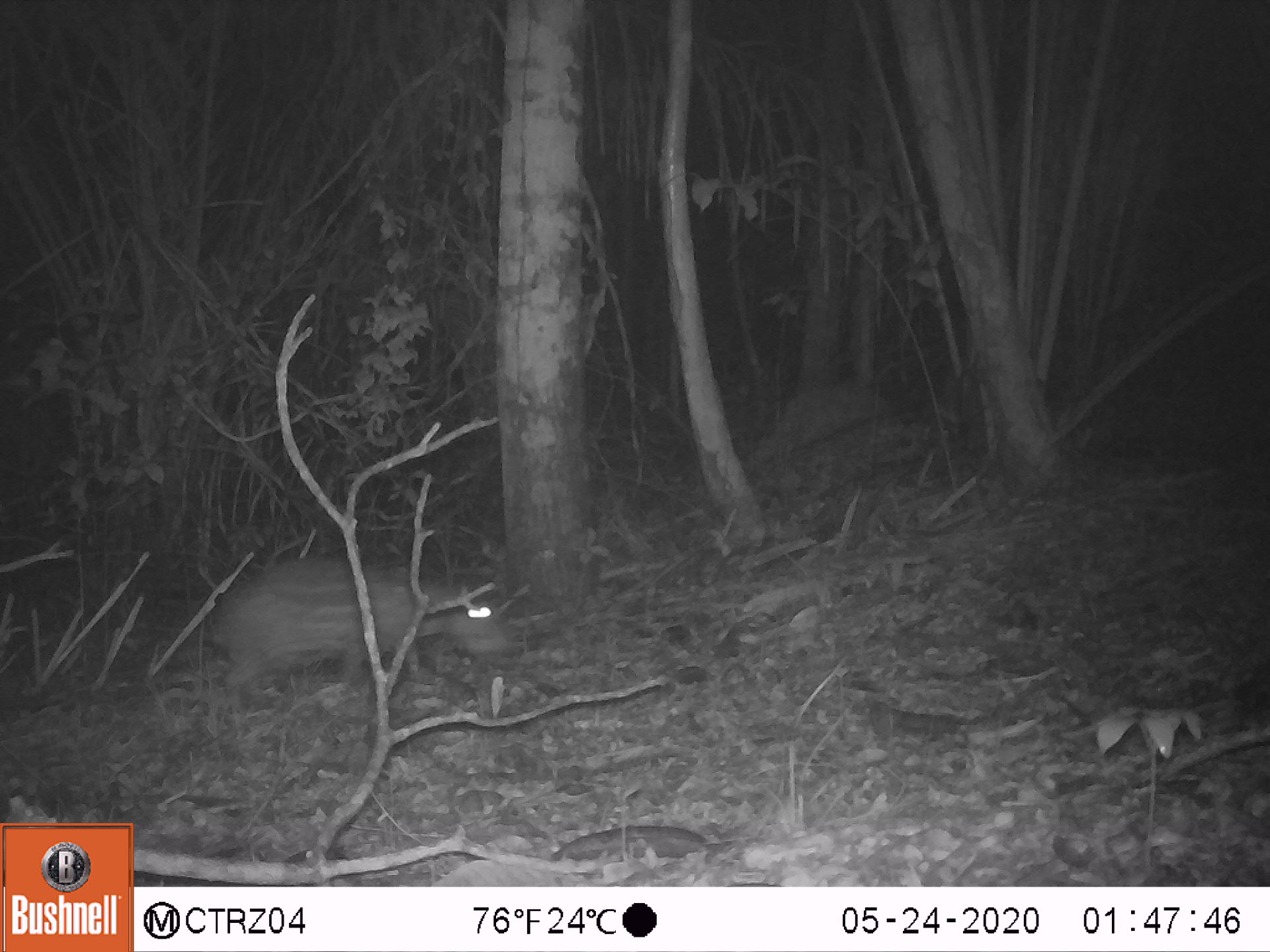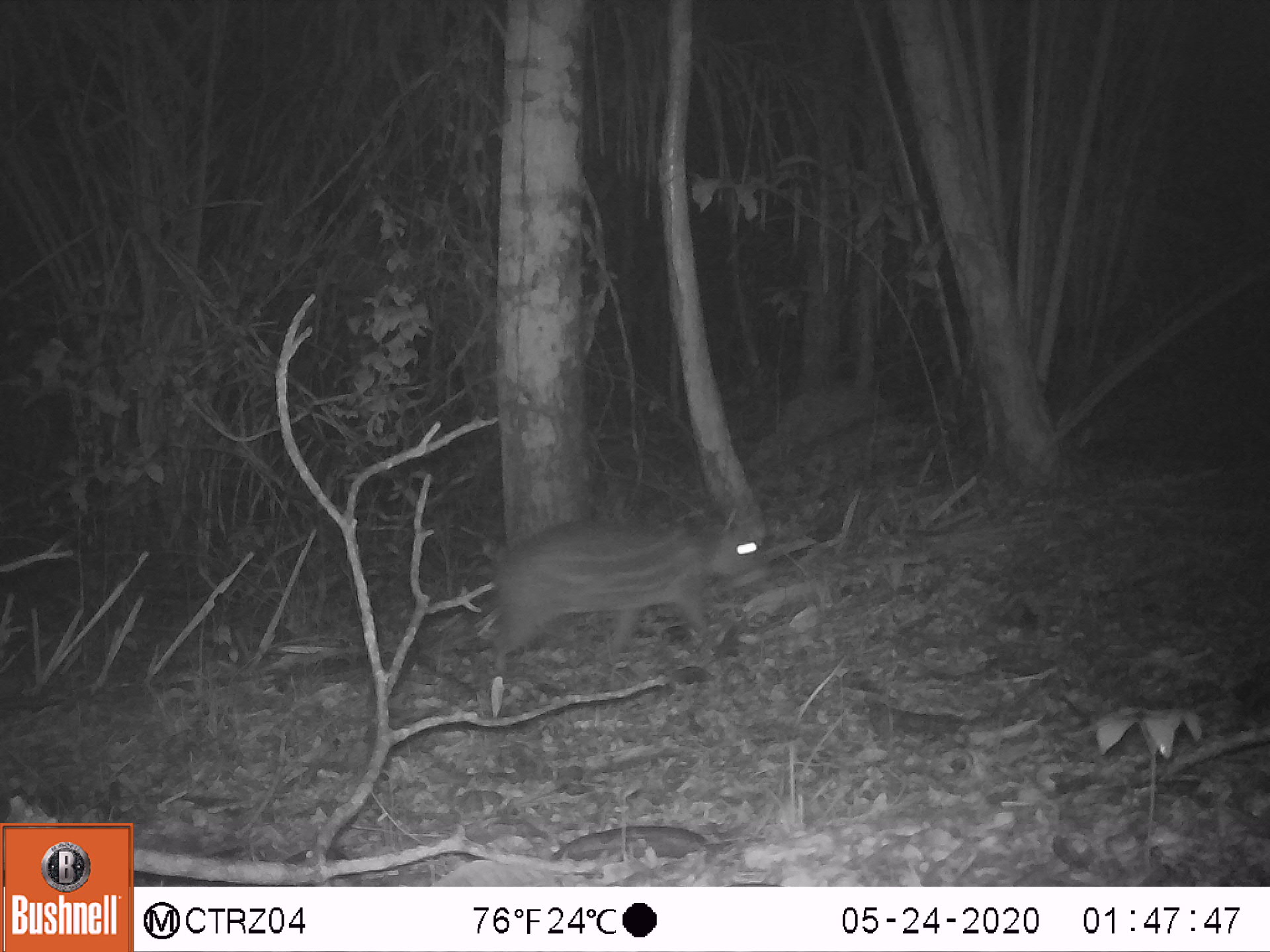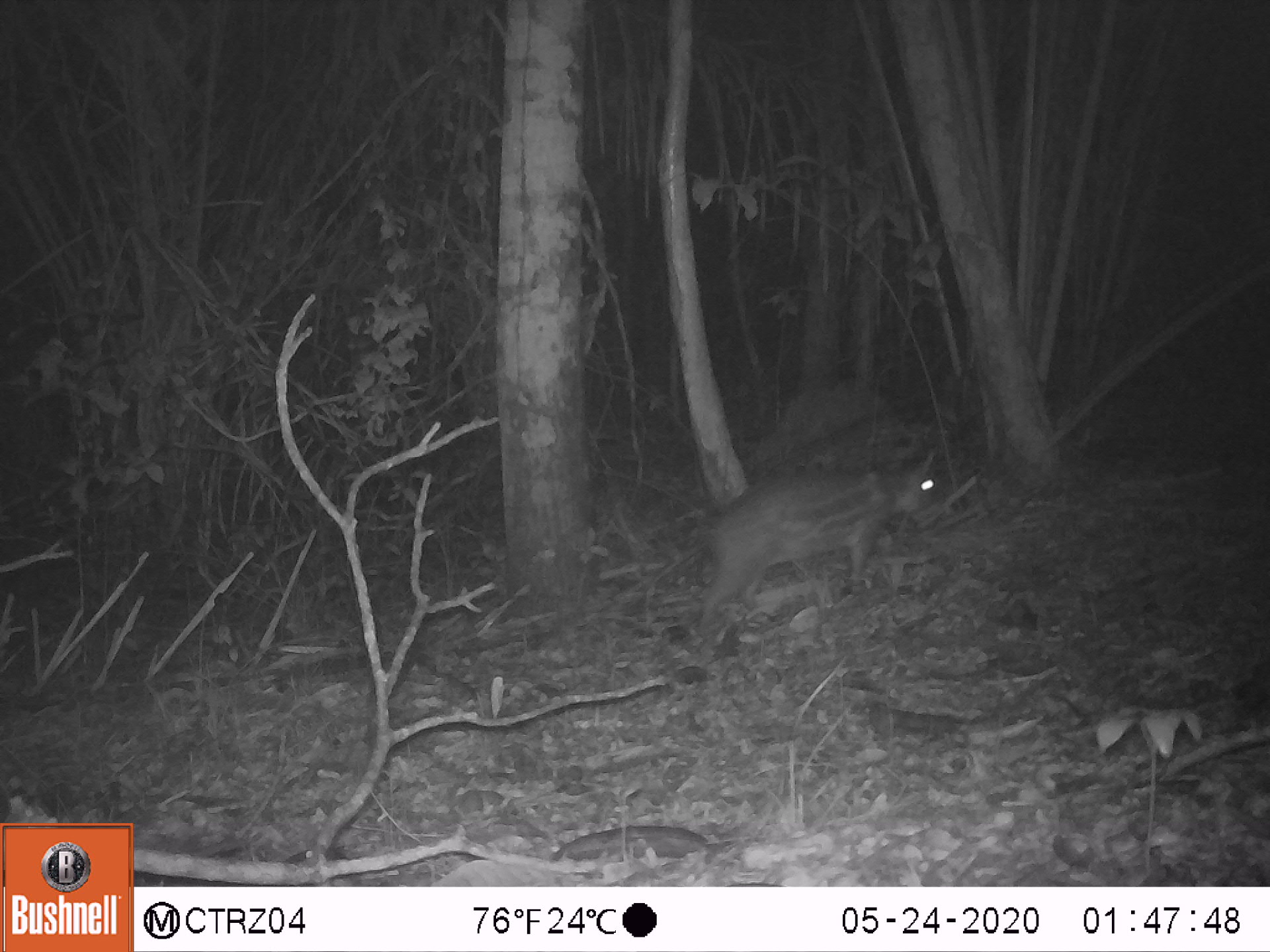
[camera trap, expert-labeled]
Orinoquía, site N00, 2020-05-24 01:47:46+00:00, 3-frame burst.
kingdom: Animalia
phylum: Chordata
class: Mammalia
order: Rodentia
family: Cuniculidae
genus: Cuniculus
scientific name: Cuniculus paca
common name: spotted paca